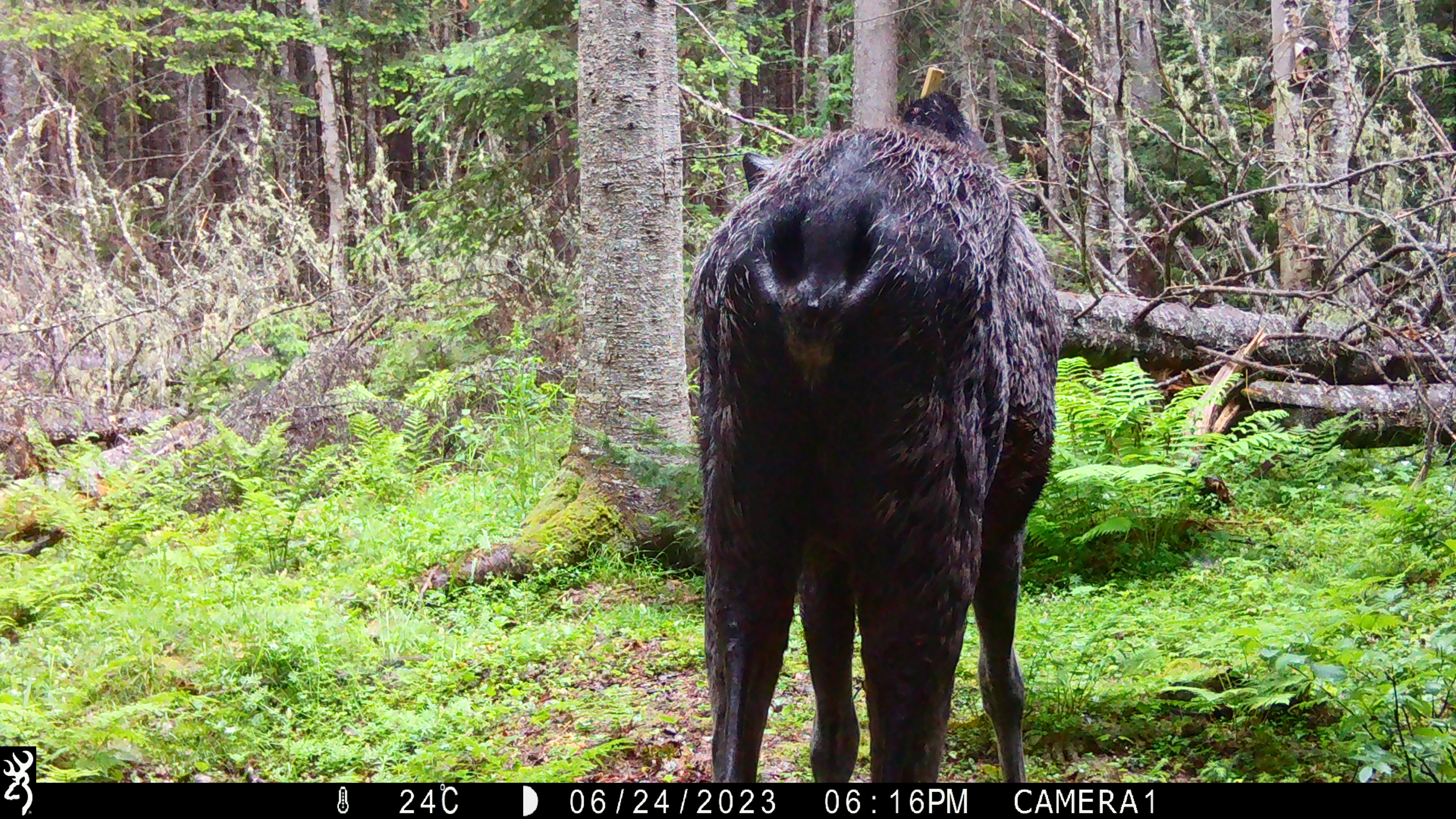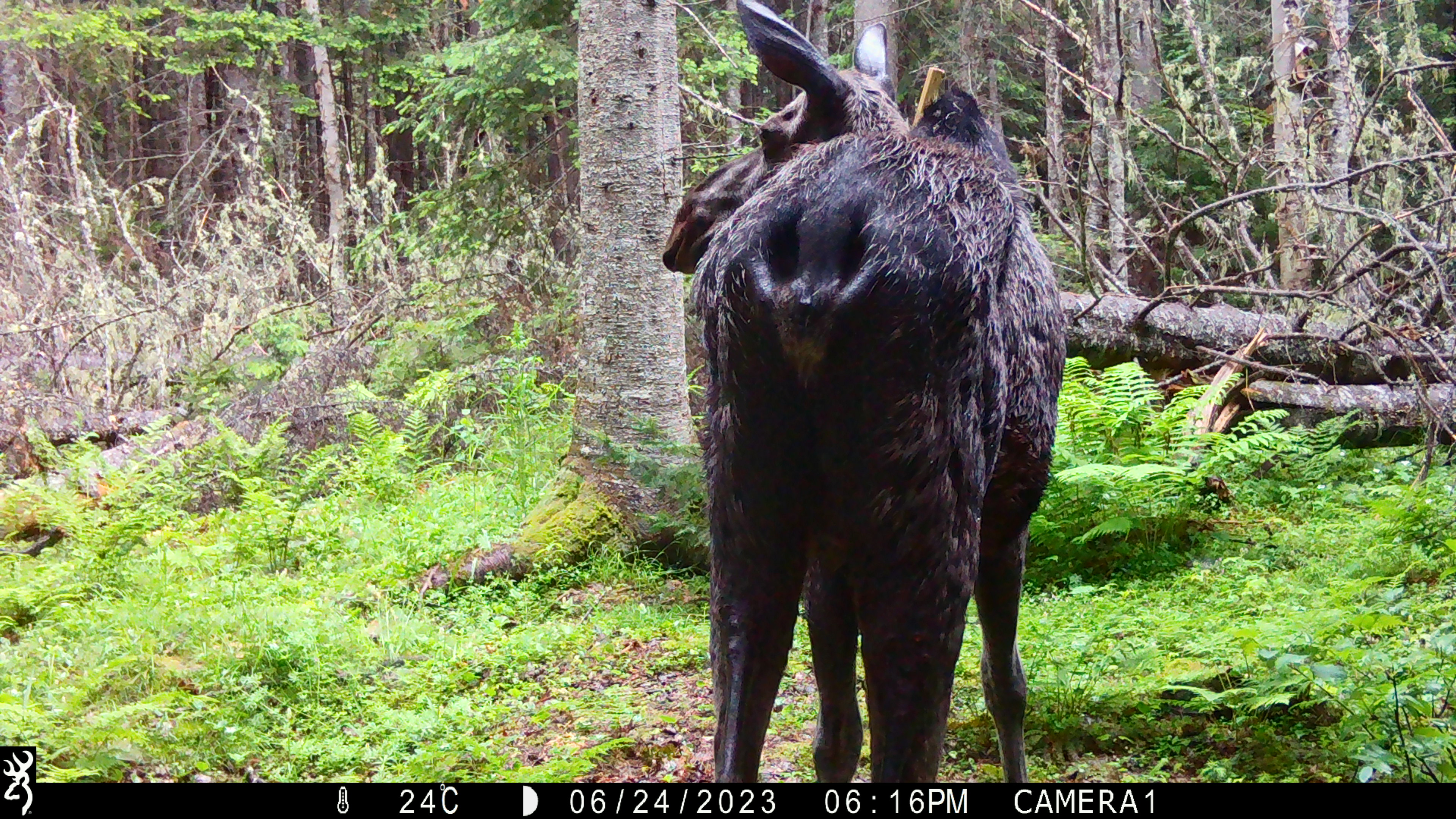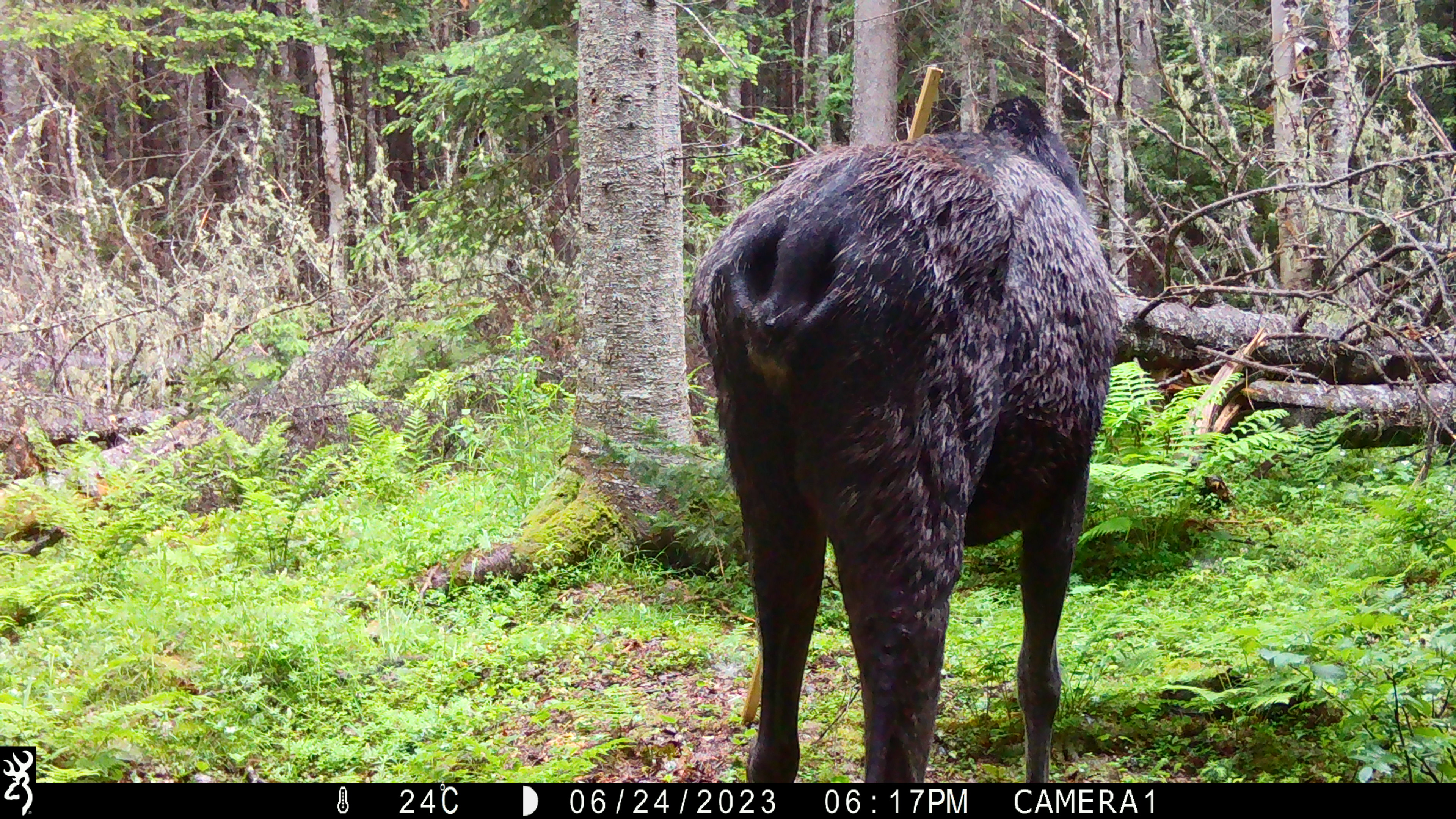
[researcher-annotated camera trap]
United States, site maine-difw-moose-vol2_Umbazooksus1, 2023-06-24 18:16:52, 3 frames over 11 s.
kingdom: Animalia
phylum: Chordata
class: Mammalia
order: Artiodactyla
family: Cervidae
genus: Alces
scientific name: Alces alces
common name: moose